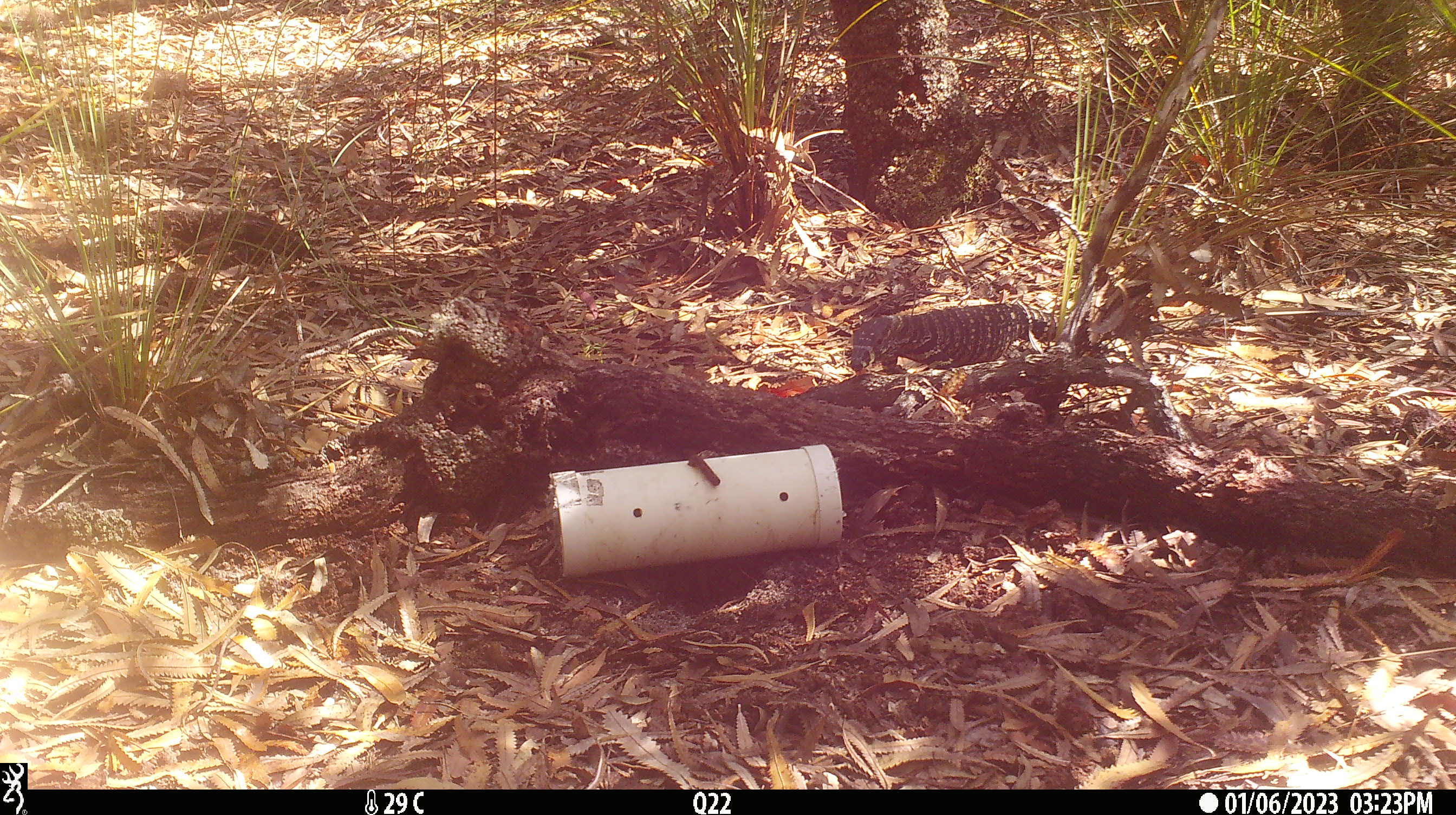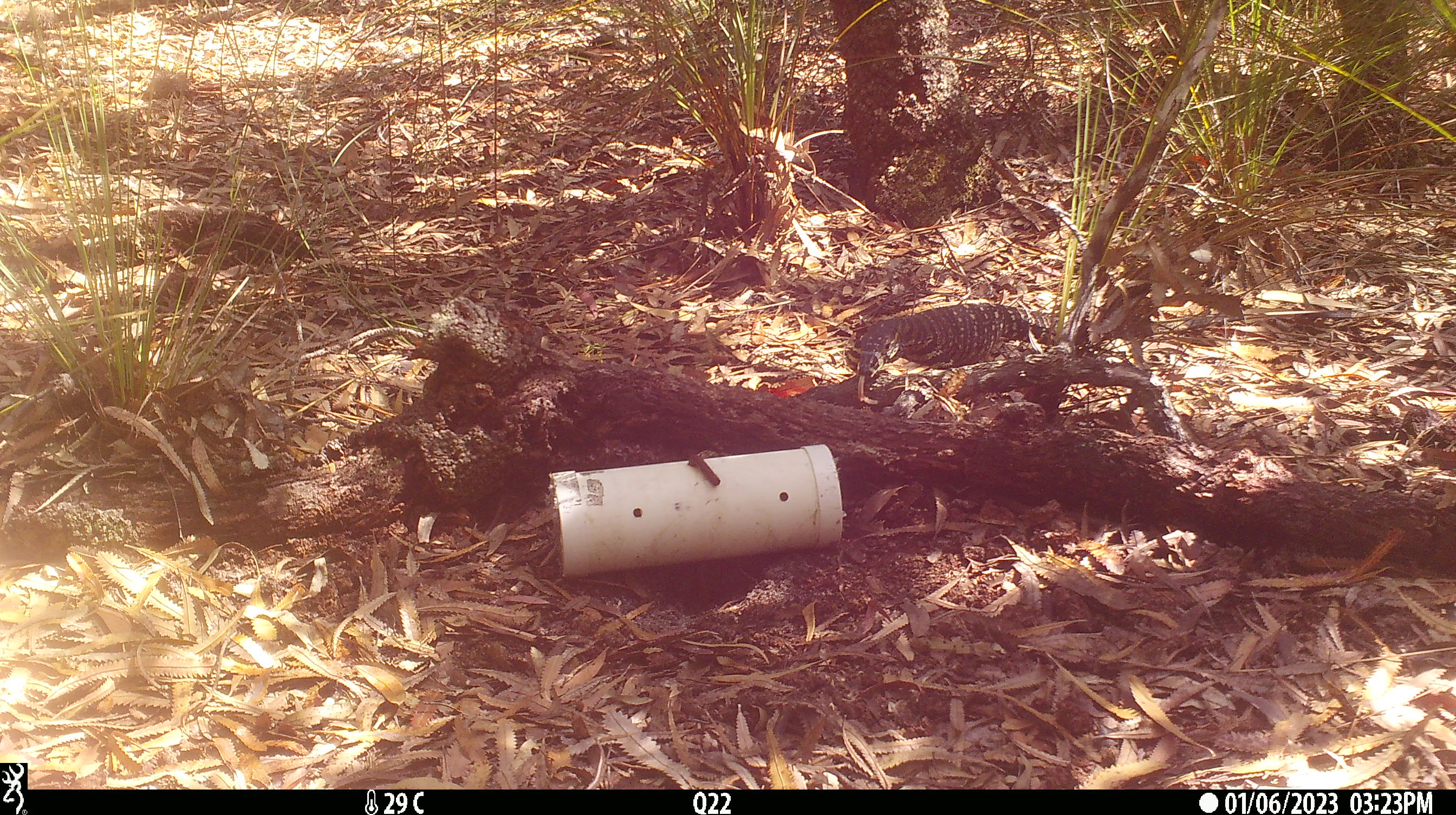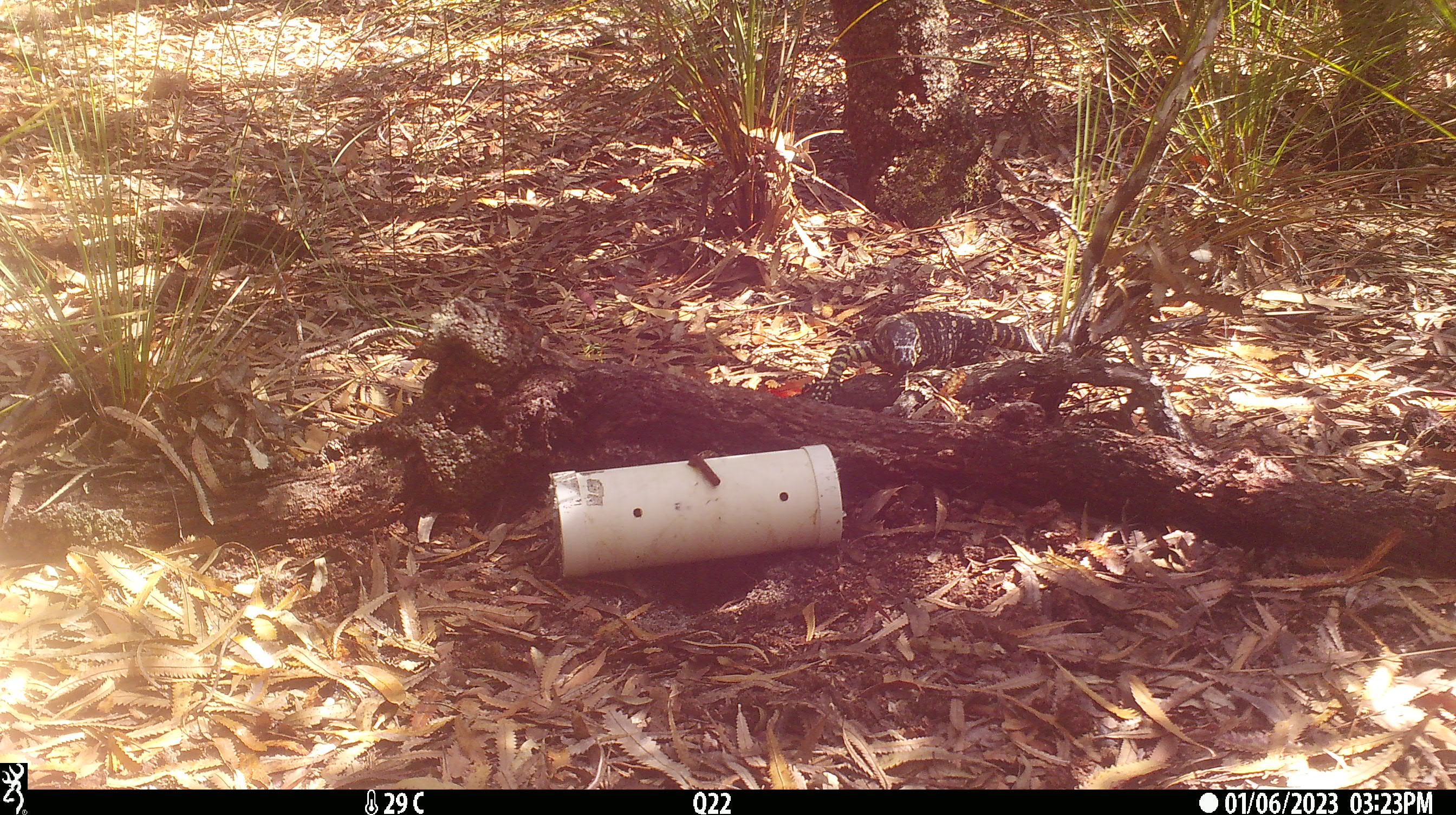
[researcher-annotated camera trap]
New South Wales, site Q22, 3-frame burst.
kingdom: Animalia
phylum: Chordata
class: Reptilia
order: Squamata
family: Varanidae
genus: Varanus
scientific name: Varanus varius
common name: lace monitor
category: goanna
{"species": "goanna (lace monitor) (Varanus varius)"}